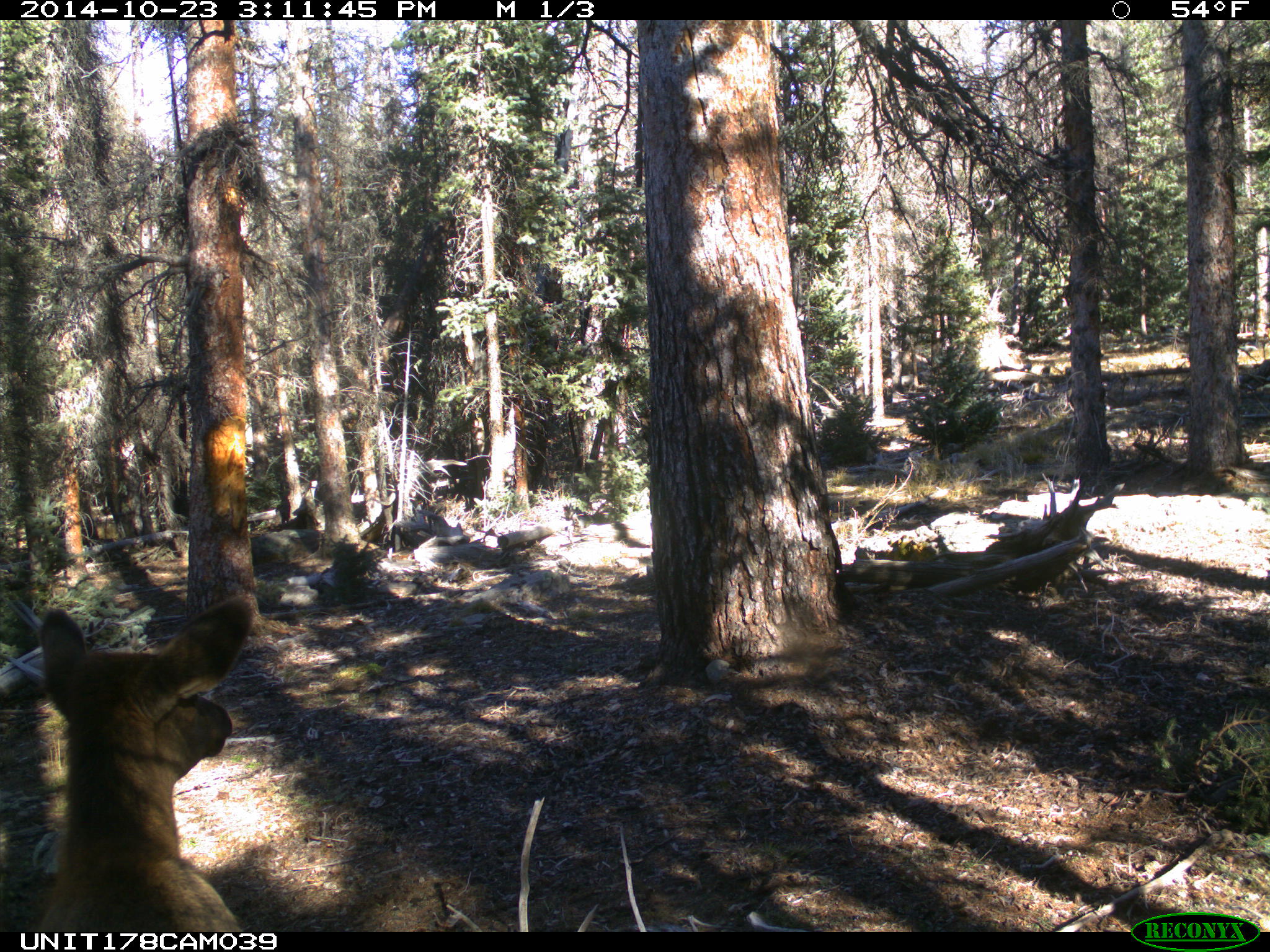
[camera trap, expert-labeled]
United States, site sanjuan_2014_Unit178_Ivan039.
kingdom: Animalia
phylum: Chordata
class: Mammalia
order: Artiodactyla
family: Cervidae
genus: Cervus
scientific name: Cervus elaphus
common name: red deer